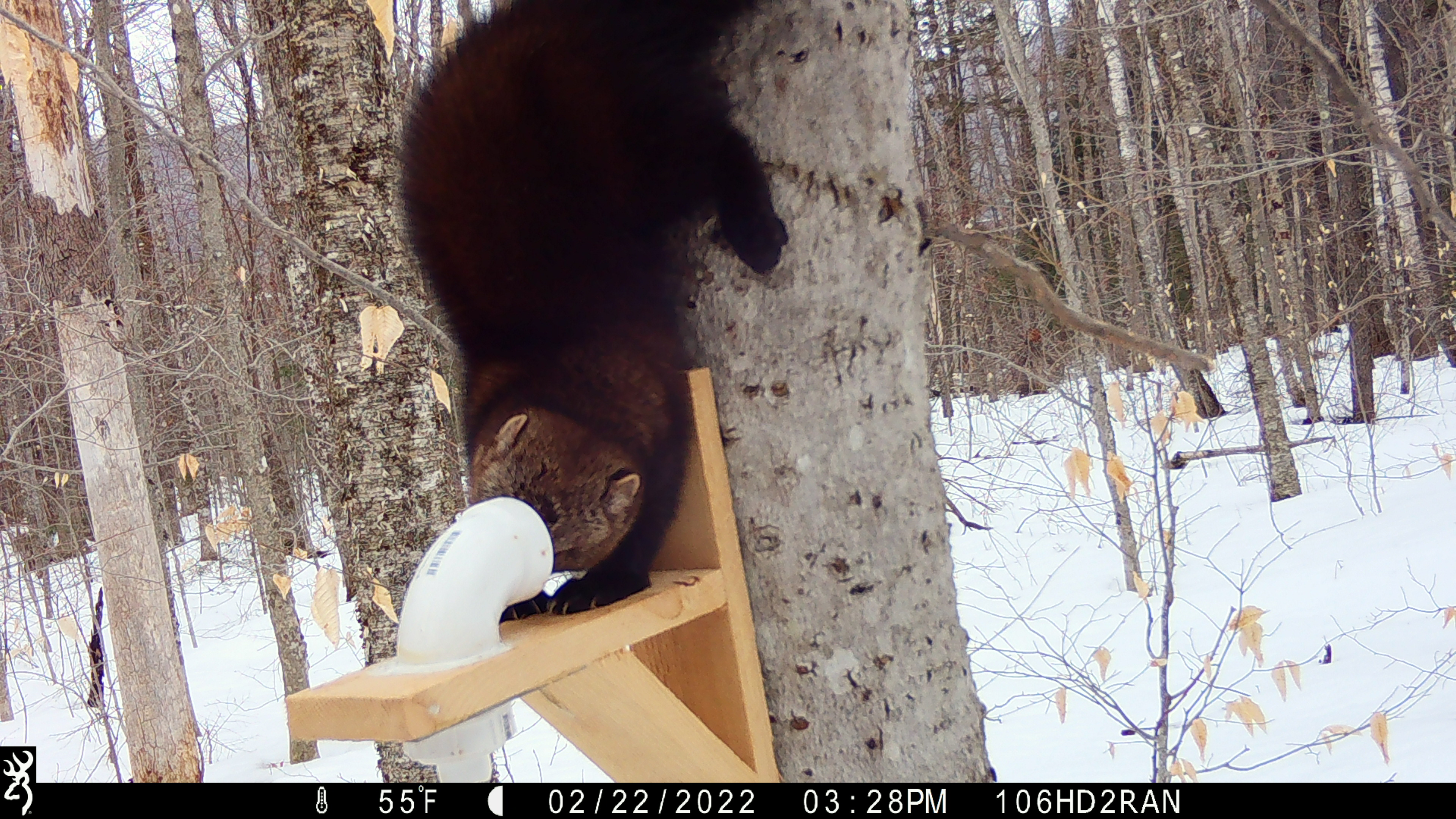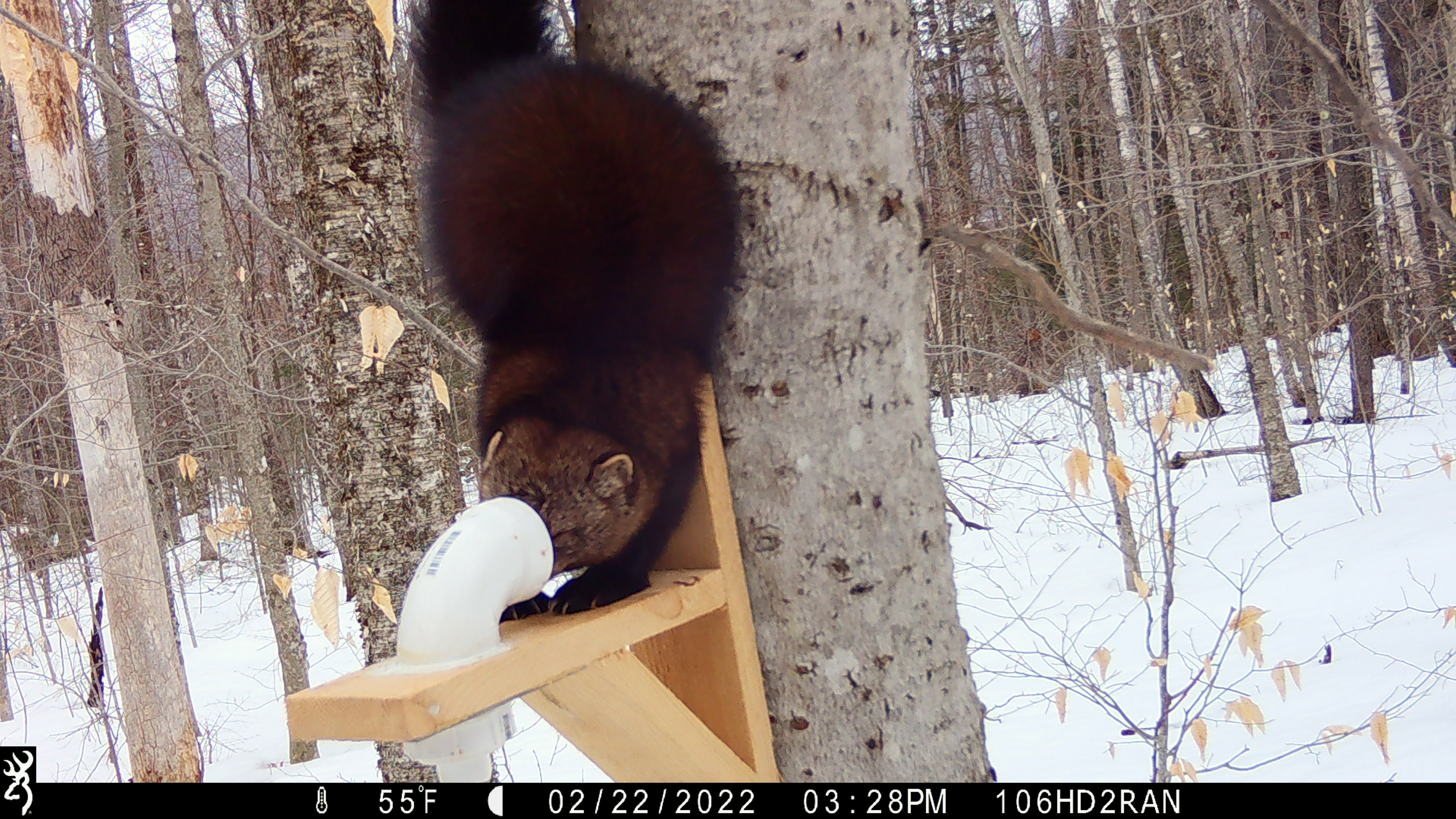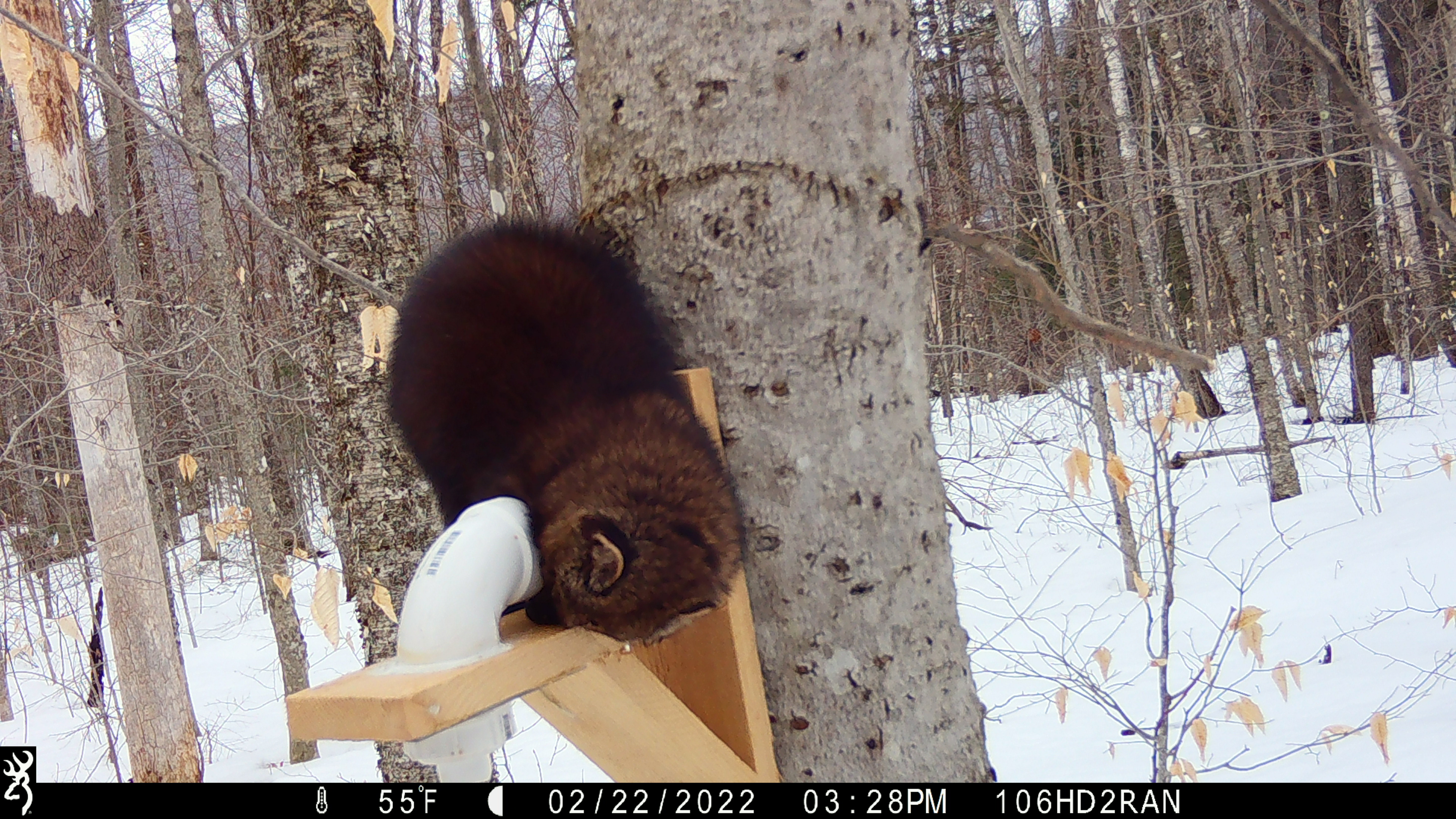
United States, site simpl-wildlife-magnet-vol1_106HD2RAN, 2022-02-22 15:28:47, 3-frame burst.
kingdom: Animalia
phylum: Chordata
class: Mammalia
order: Carnivora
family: Mustelidae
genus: Pekania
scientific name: Pekania pennanti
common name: fisher